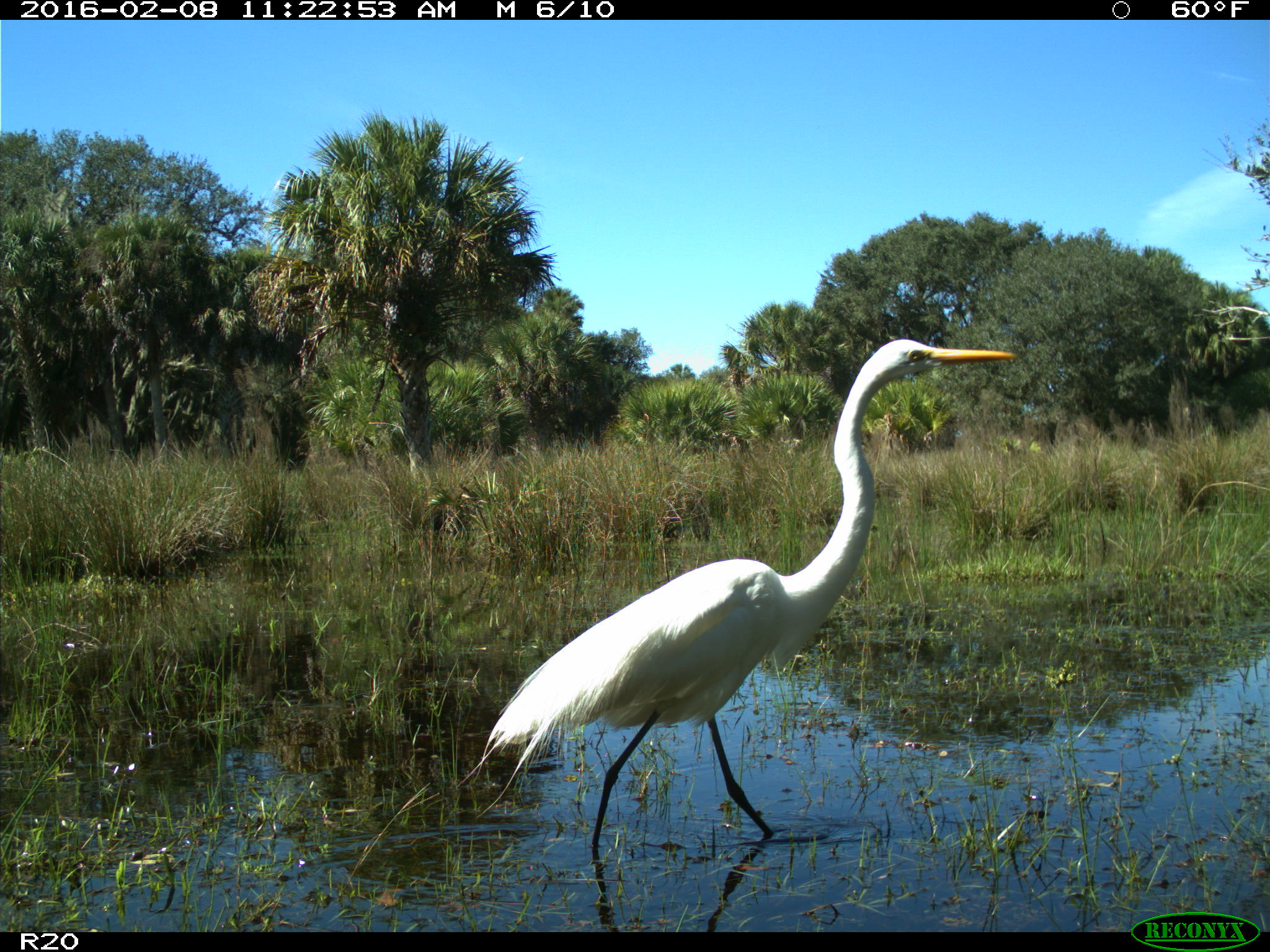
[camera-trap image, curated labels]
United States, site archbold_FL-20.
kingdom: Animalia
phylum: Chordata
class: Aves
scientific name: Aves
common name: birds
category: unidentified bird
Unidentified bird (birds) (Aves).